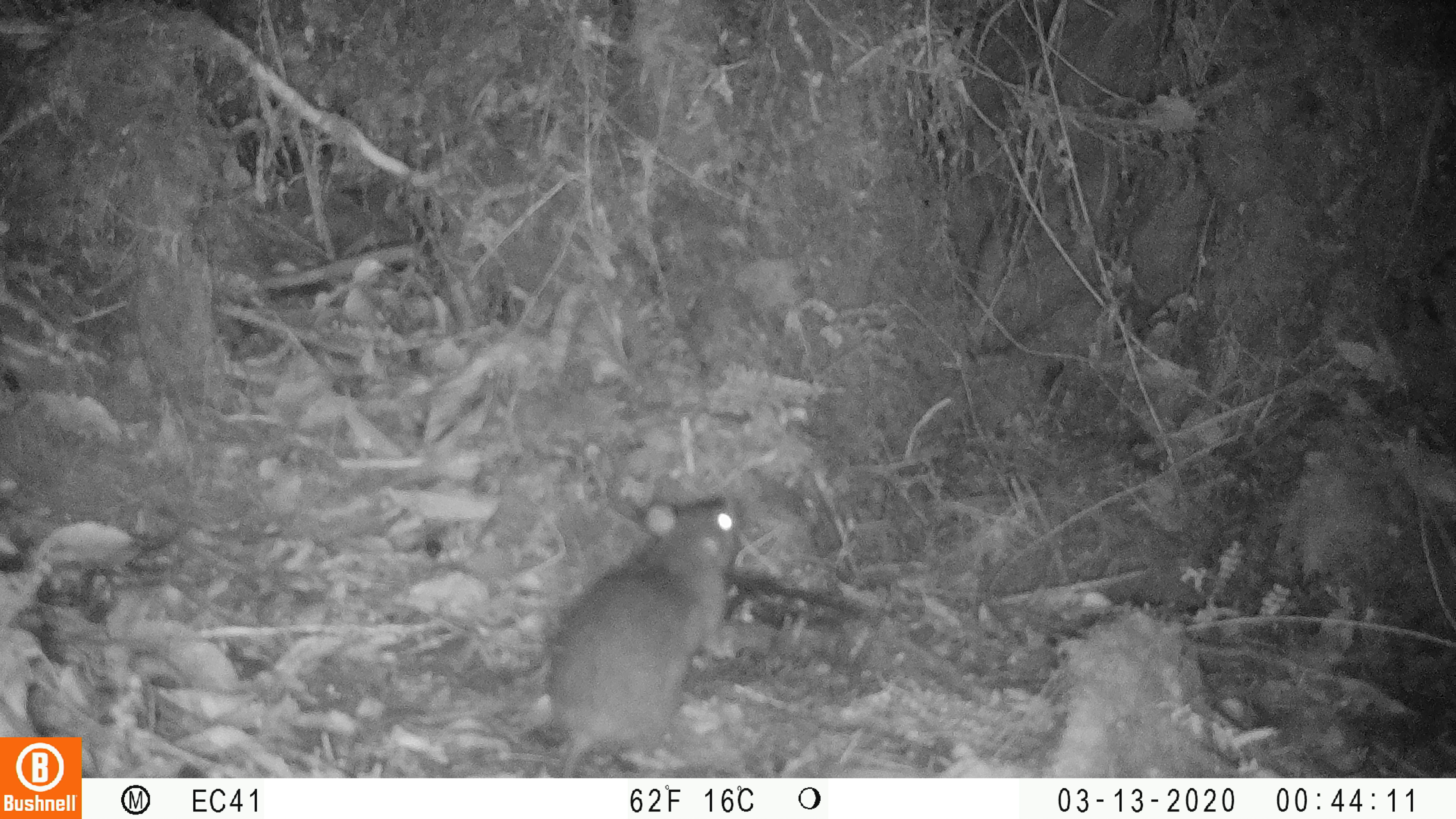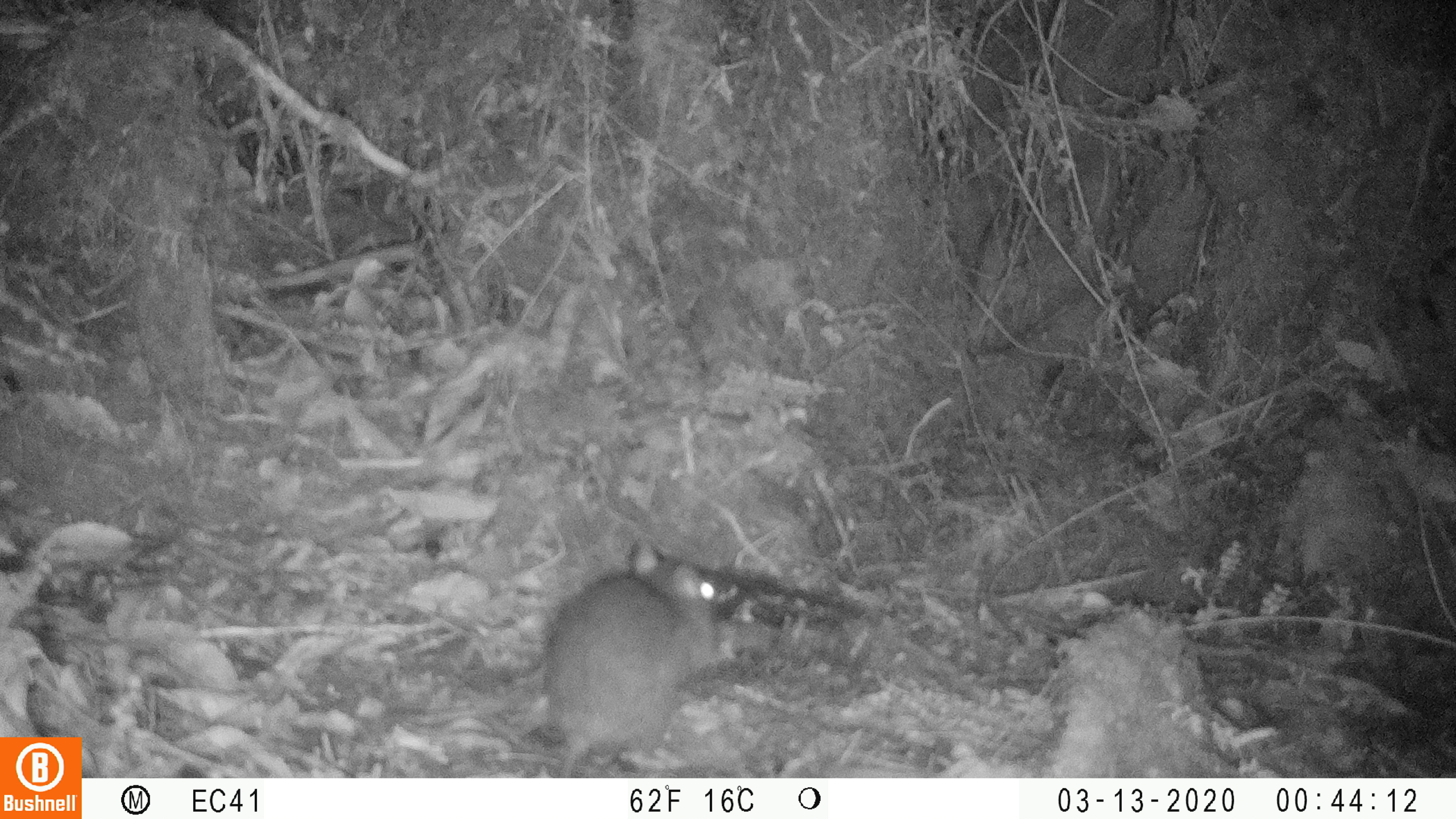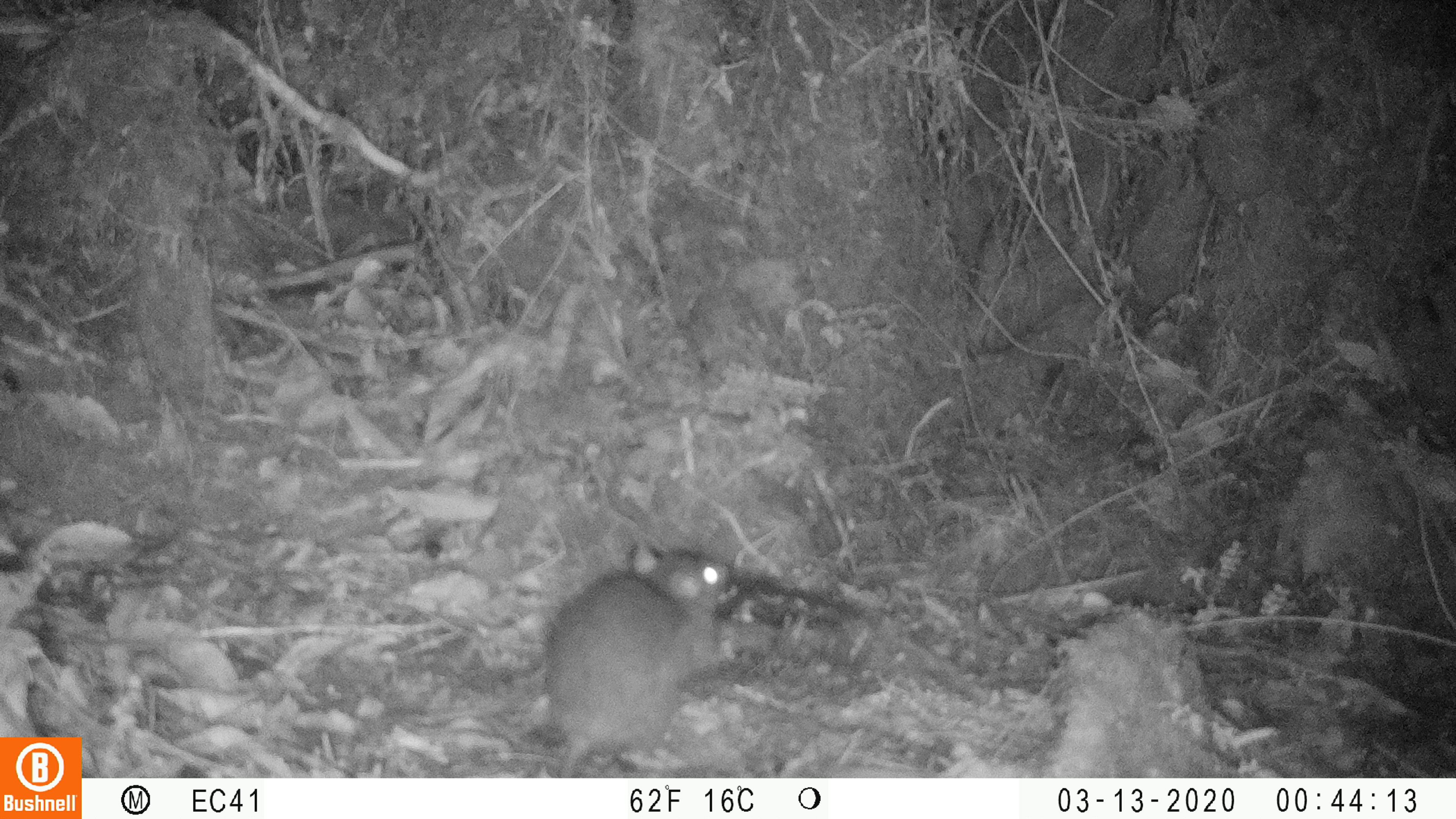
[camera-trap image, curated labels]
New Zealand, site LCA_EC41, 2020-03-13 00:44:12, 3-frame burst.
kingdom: Animalia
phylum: Chordata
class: Mammalia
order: Rodentia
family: Muridae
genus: Rattus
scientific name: Rattus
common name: rat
Rat (Rattus).